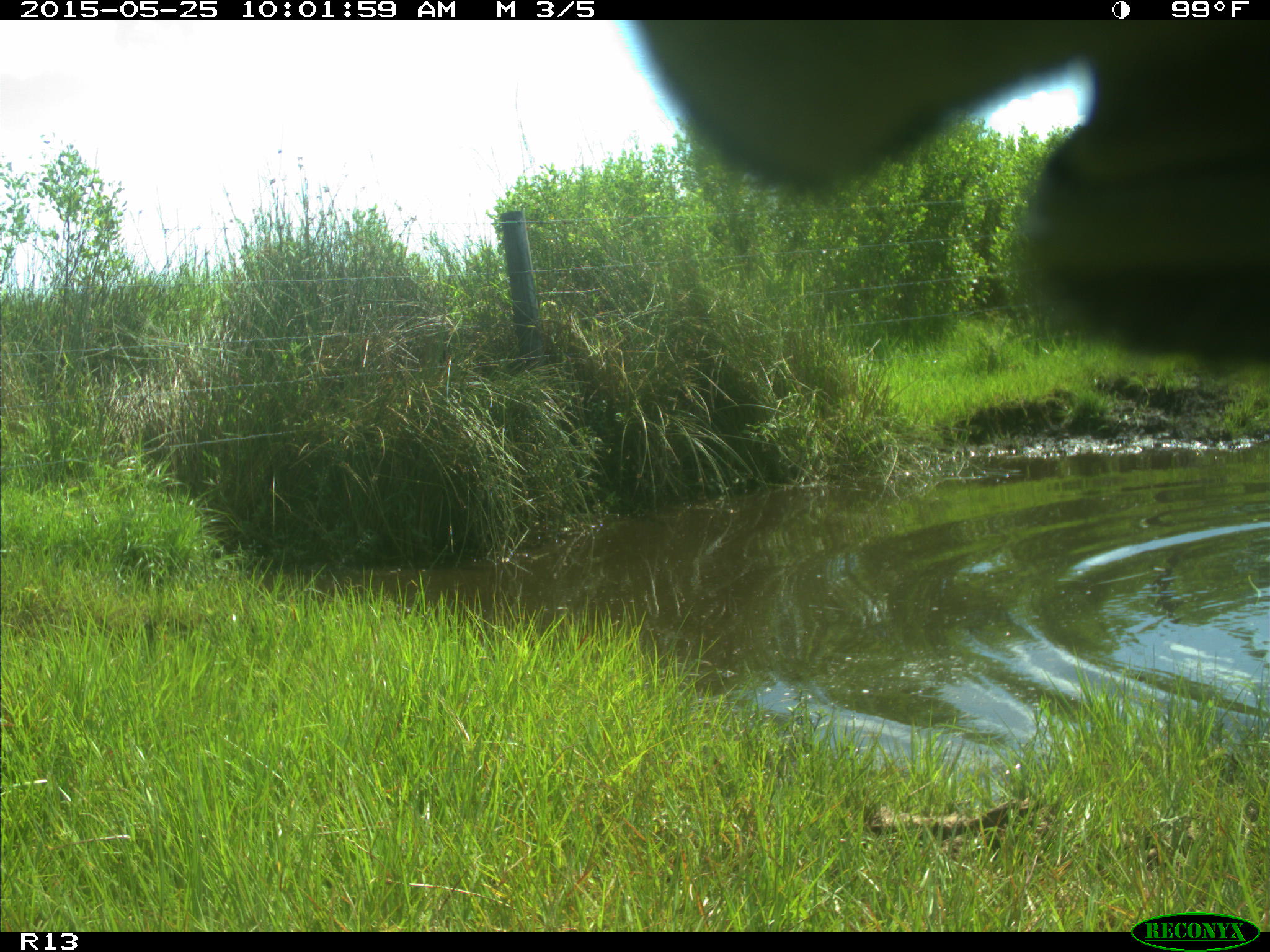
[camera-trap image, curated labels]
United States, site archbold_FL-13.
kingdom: Animalia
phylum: Chordata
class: Mammalia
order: Artiodactyla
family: Bovidae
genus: Bos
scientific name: Bos taurus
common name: domestic cow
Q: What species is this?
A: Bos taurus (domestic cow).